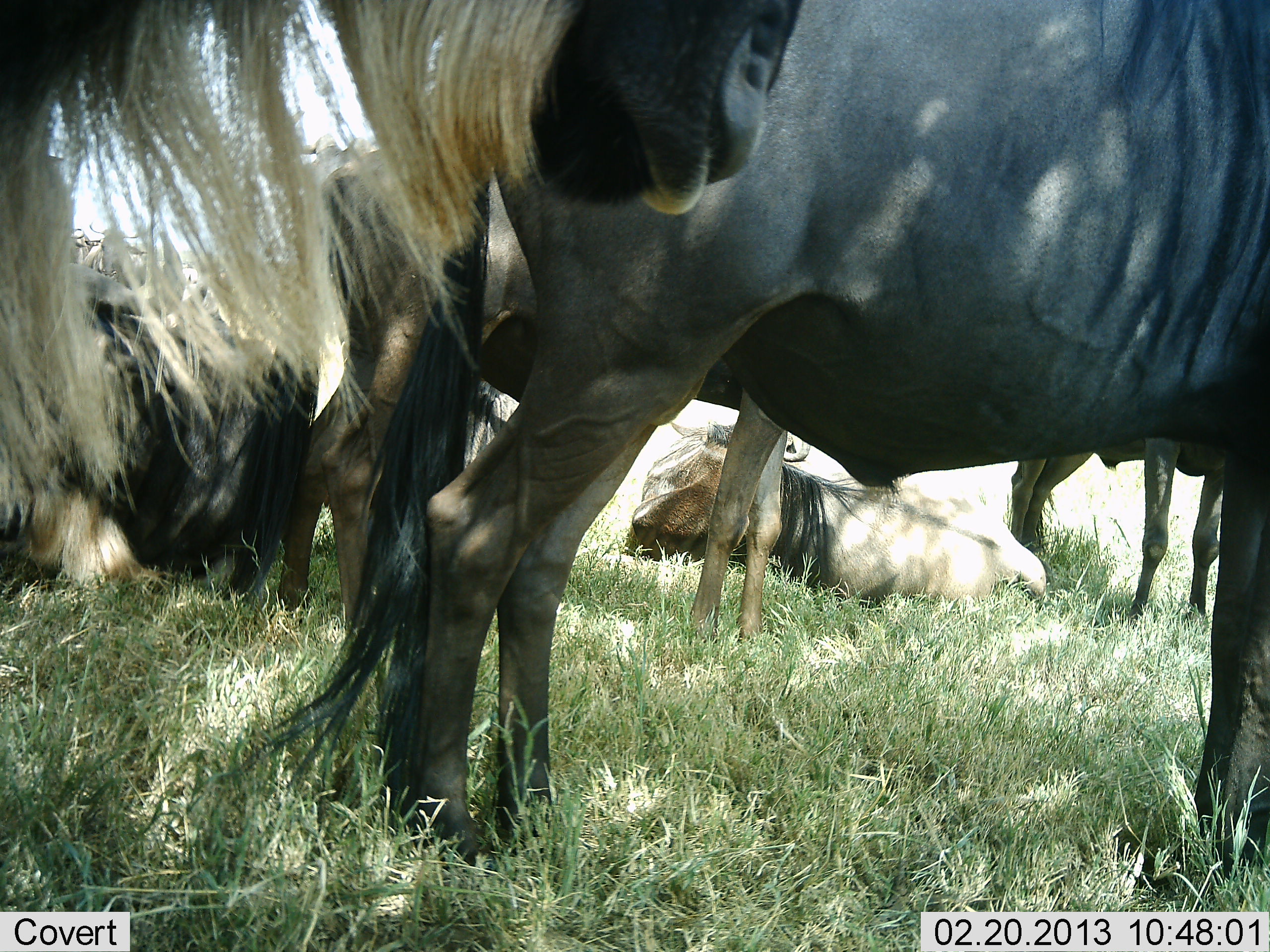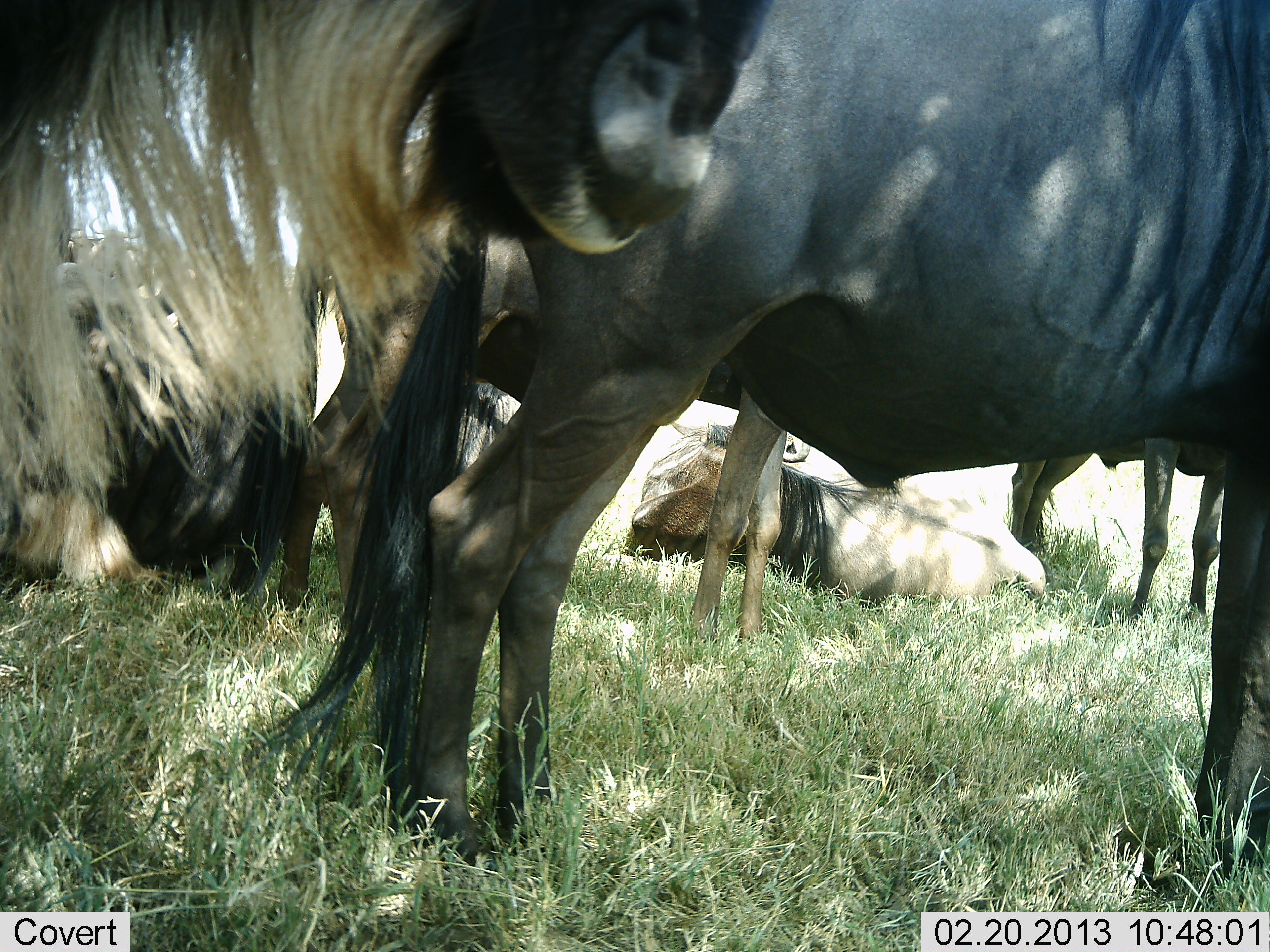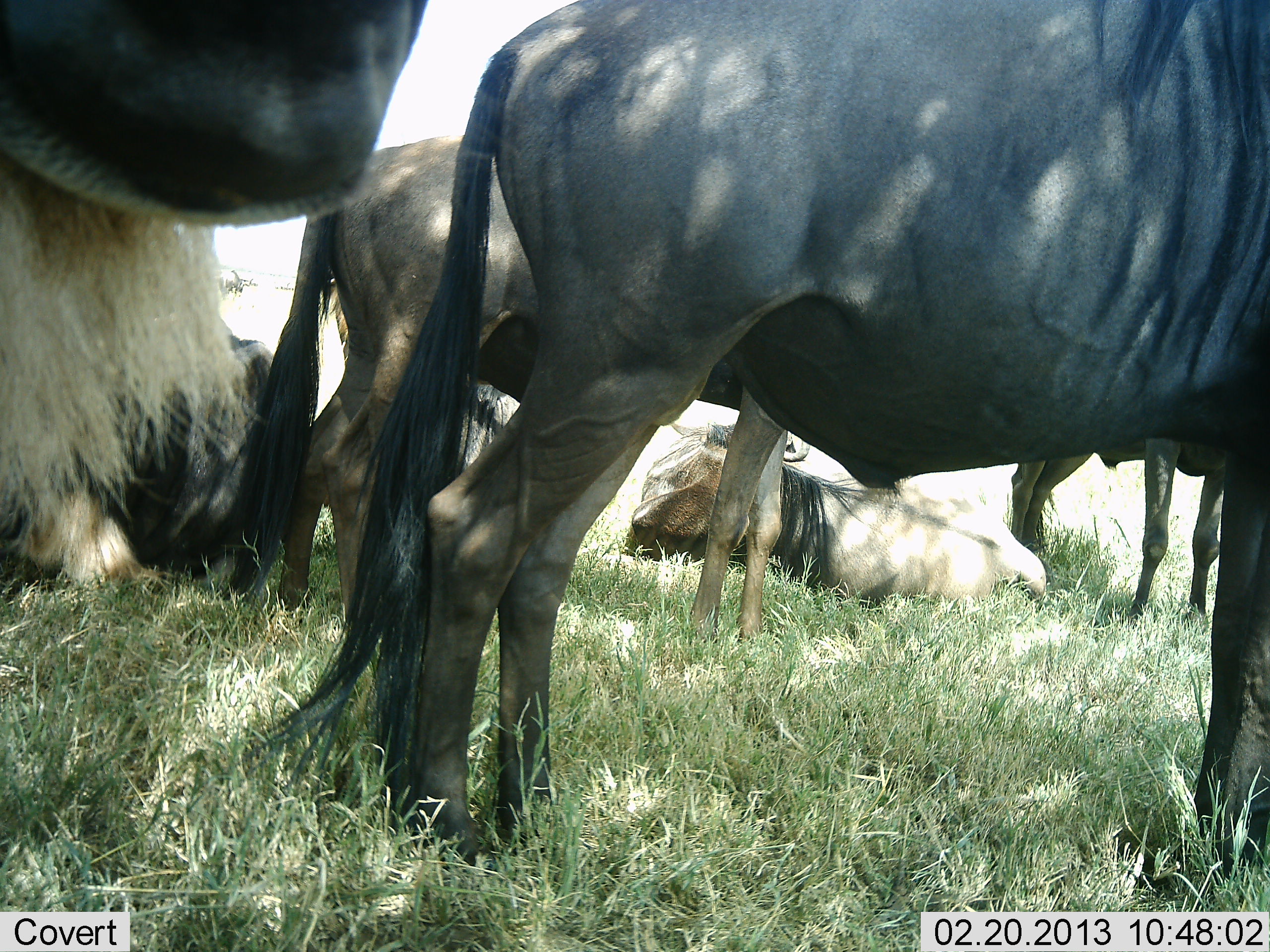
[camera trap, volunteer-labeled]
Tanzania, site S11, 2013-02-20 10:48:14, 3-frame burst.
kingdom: Animalia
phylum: Chordata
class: Mammalia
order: Artiodactyla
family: Bovidae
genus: Connochaetes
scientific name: Connochaetes taurinus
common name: blue wildebeest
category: wildebeest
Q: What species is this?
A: Wildebeest (blue wildebeest) (Connochaetes taurinus).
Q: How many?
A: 6.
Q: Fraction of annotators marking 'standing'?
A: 86%.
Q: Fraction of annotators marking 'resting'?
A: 95%.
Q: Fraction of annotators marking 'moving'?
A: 14%.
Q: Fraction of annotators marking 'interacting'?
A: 0%.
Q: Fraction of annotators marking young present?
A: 0%.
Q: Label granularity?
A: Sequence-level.